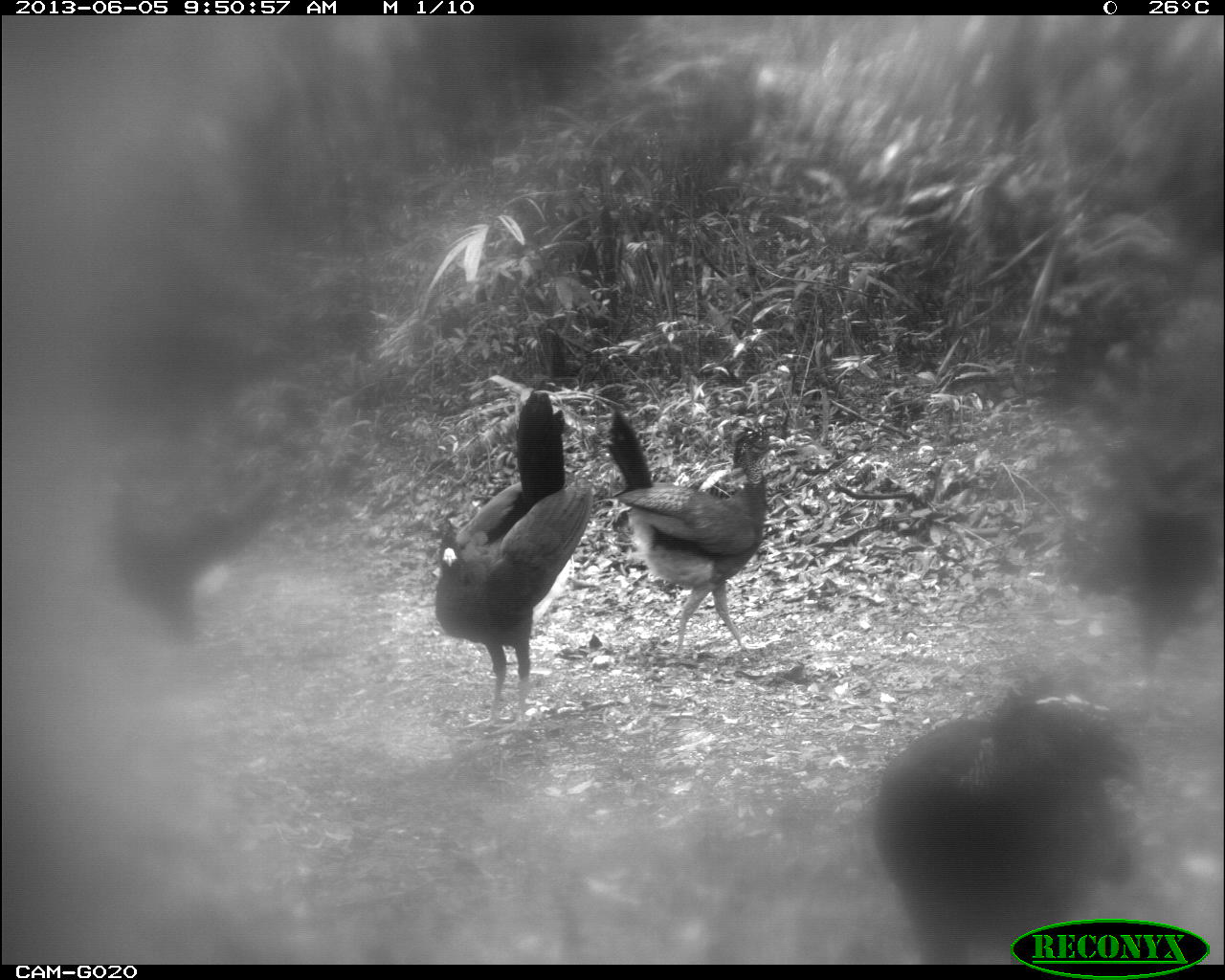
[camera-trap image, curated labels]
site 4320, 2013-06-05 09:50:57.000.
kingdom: Animalia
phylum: Chordata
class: Aves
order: Galliformes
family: Cracidae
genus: Crax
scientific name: Crax rubra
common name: great curassow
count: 5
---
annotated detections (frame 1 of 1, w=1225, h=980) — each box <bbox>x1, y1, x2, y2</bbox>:
crax rubra: <bbox>874, 692, 1146, 961</bbox>; <bbox>434, 391, 588, 730</bbox>; <bbox>1060, 439, 1210, 717</bbox>; <bbox>609, 414, 774, 658</bbox>; <bbox>101, 461, 278, 636</bbox>